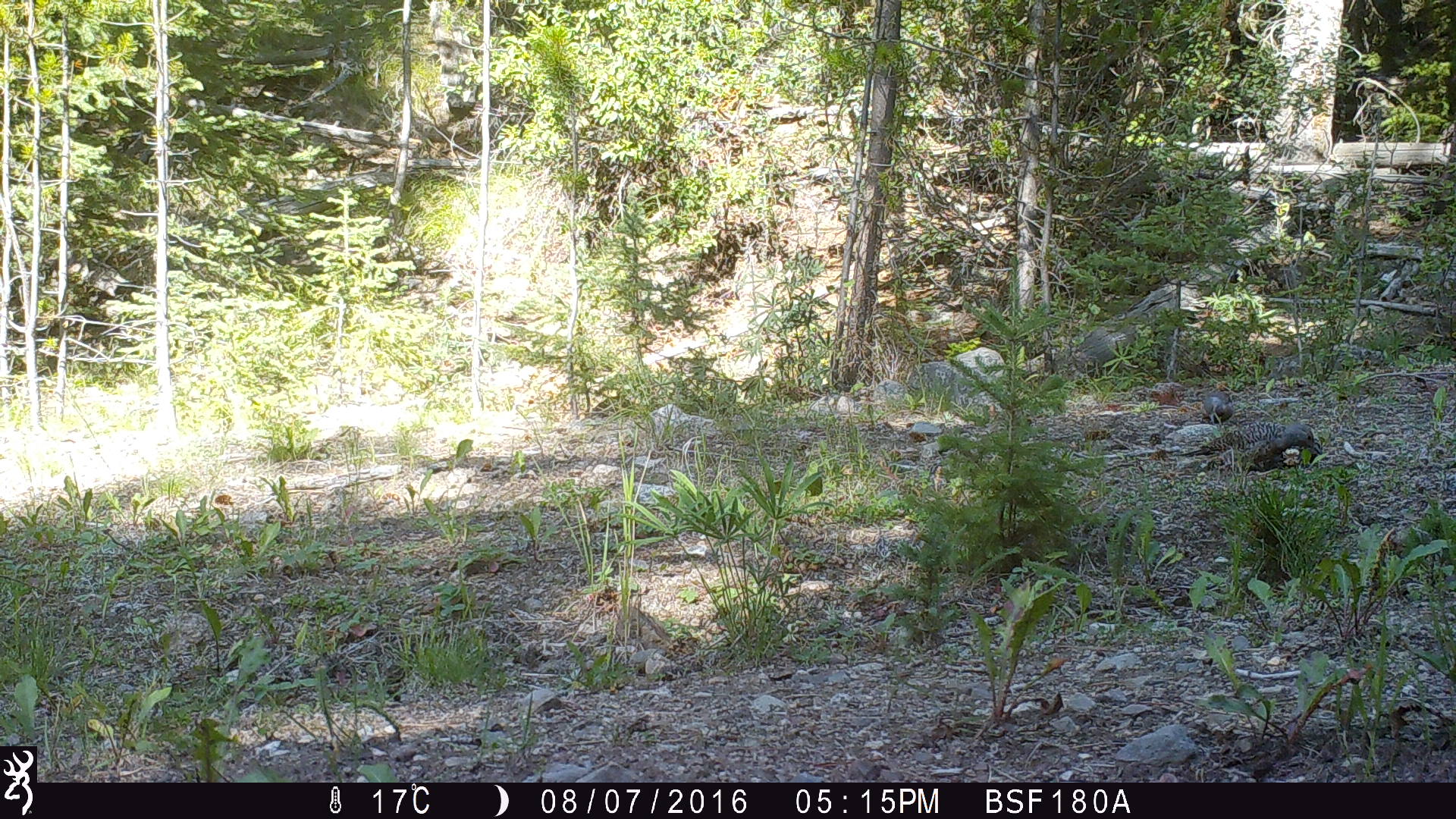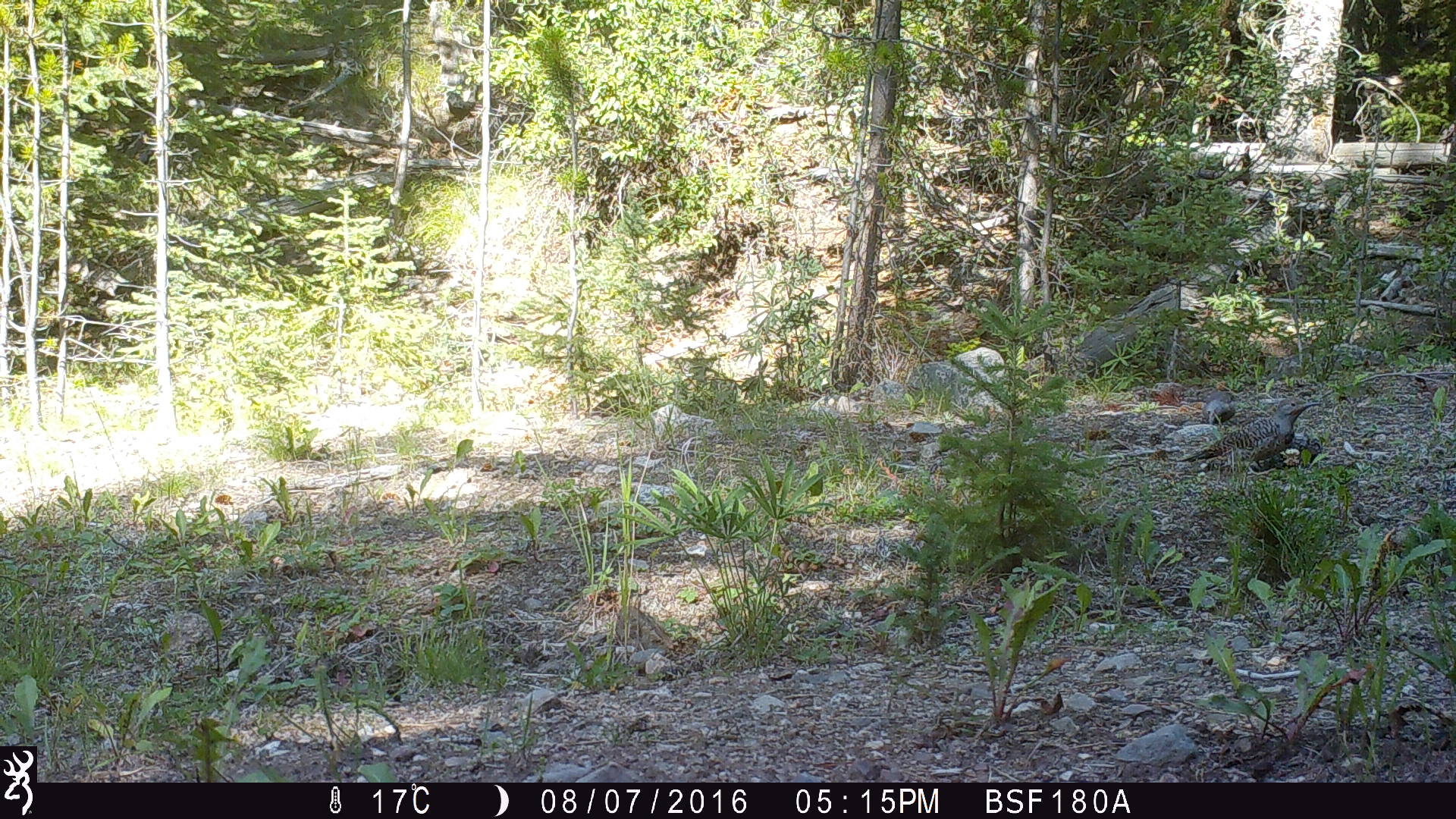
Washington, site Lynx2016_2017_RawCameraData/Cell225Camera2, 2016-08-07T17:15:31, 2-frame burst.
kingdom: Animalia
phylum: Chordata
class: Aves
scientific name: Aves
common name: birds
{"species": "Aves (birds)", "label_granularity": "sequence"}